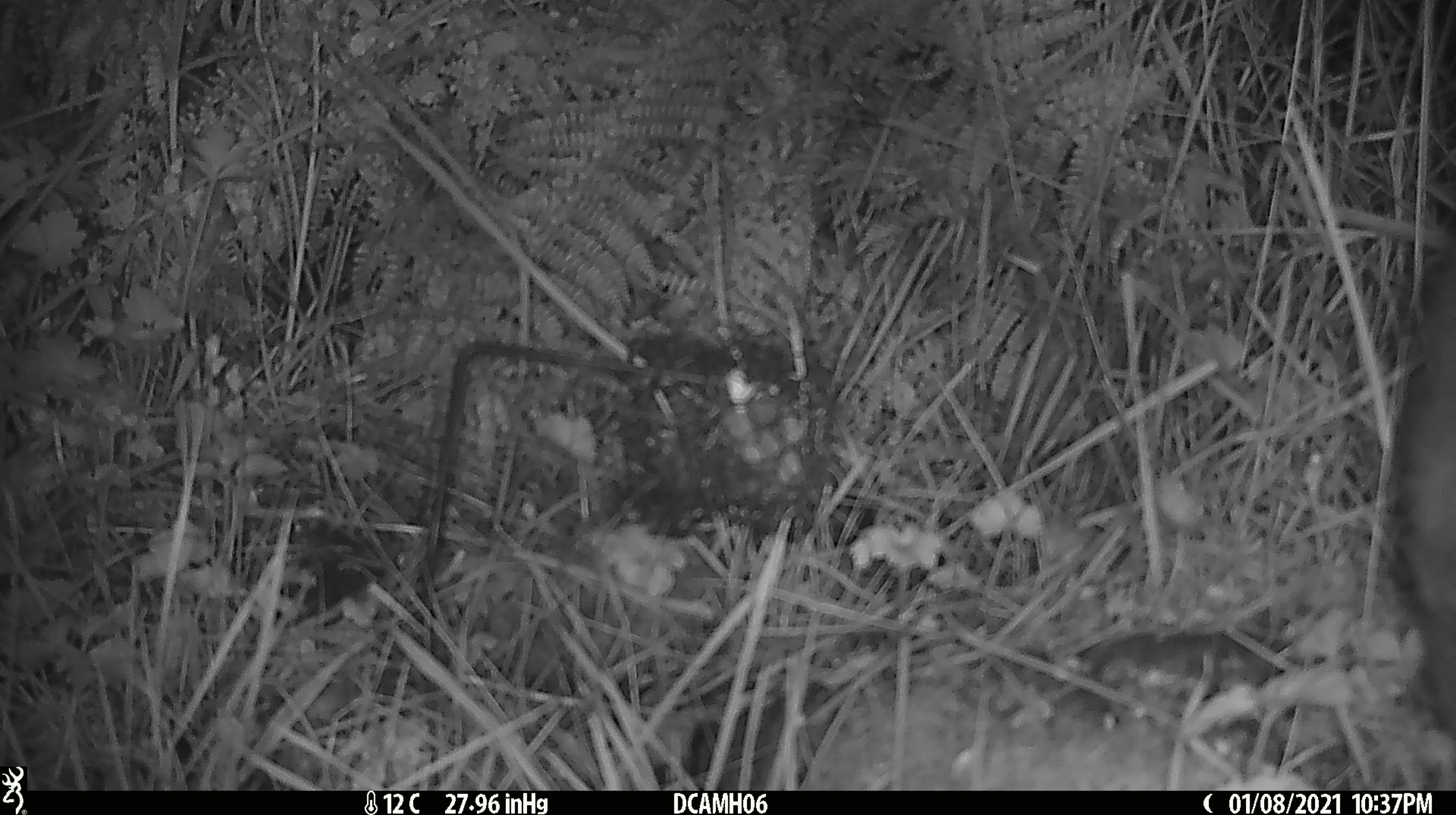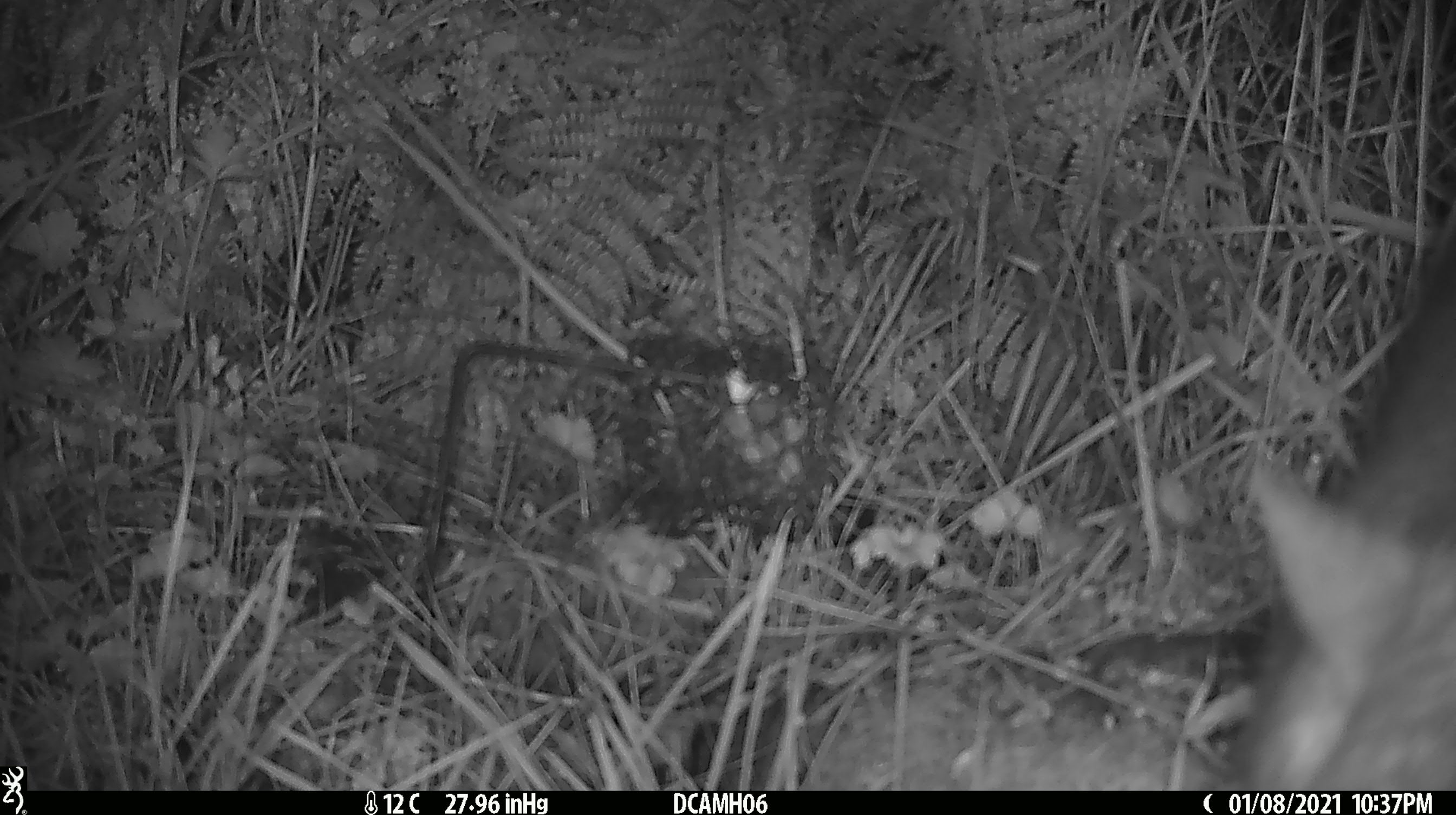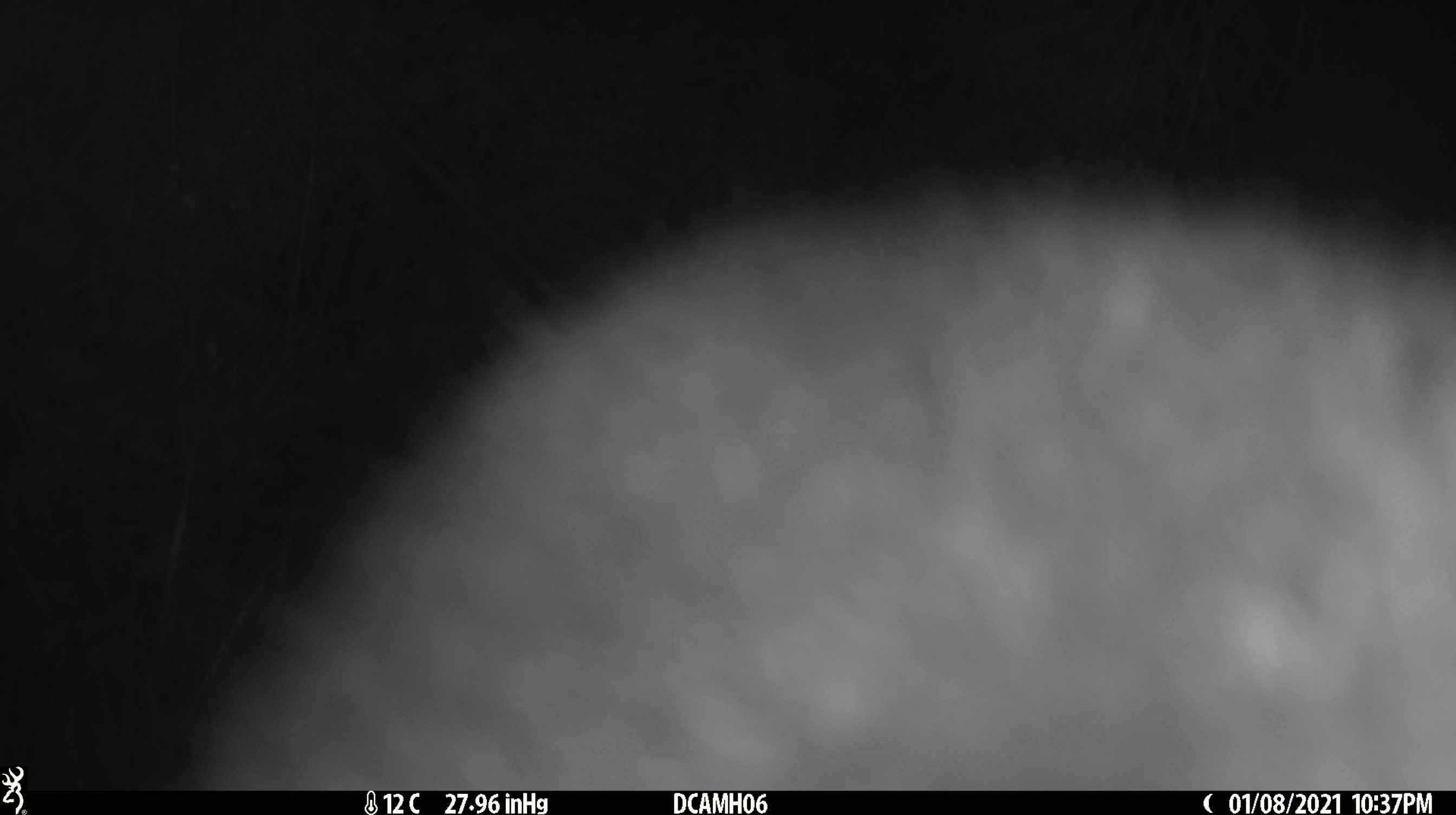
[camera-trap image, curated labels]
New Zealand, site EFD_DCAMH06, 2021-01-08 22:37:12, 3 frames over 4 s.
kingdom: Animalia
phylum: Chordata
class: Mammalia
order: Diprotodontia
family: Phalangeridae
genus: Trichosurus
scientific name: Trichosurus vulpecula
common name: common brushtail possum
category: possum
Possum (common brushtail possum) (Trichosurus vulpecula).